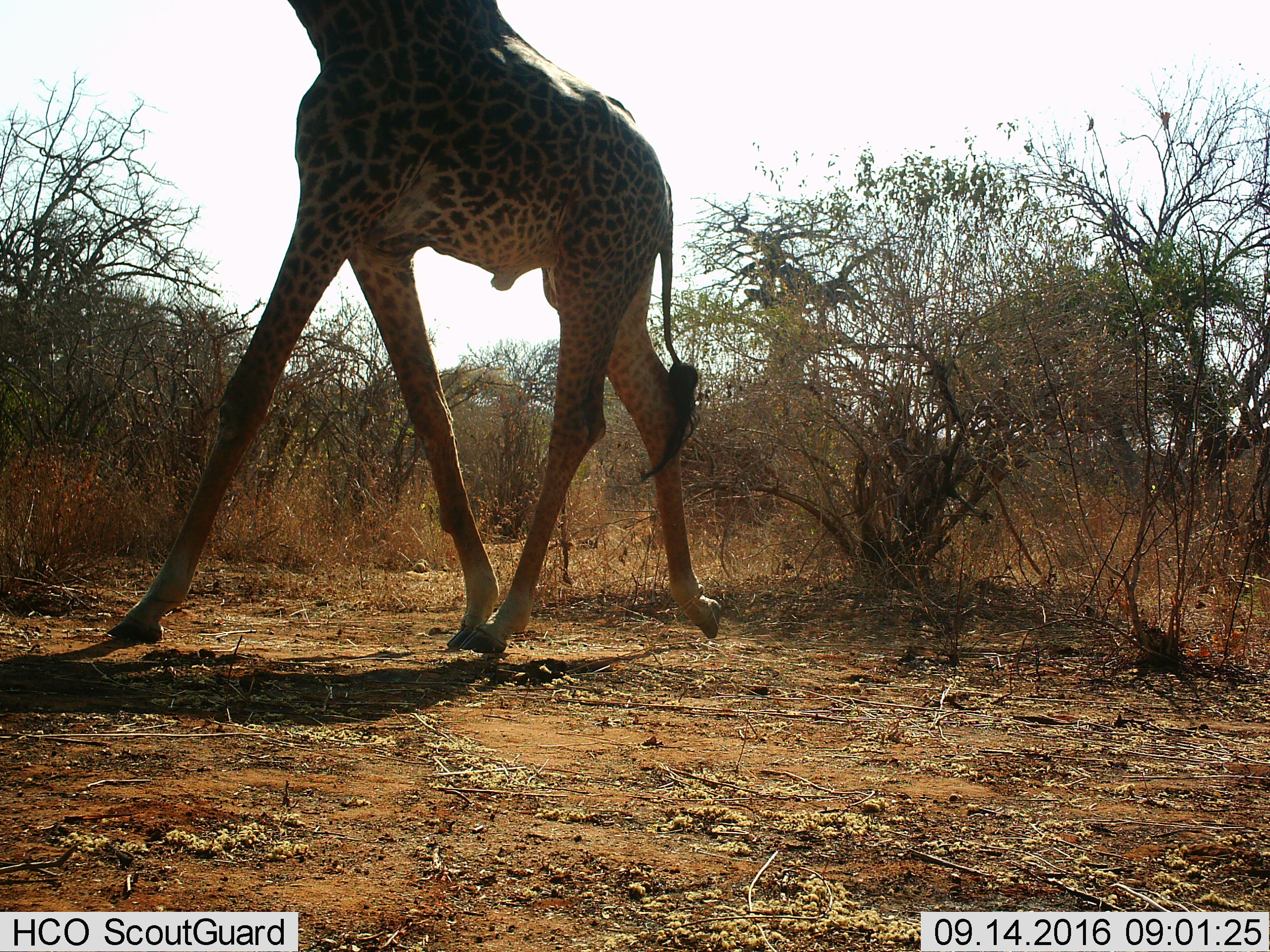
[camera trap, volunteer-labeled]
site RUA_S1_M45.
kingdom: Animalia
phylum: Chordata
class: Mammalia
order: Artiodactyla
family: Giraffidae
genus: Giraffa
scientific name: Giraffa camelopardalis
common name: giraffe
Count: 1.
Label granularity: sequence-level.